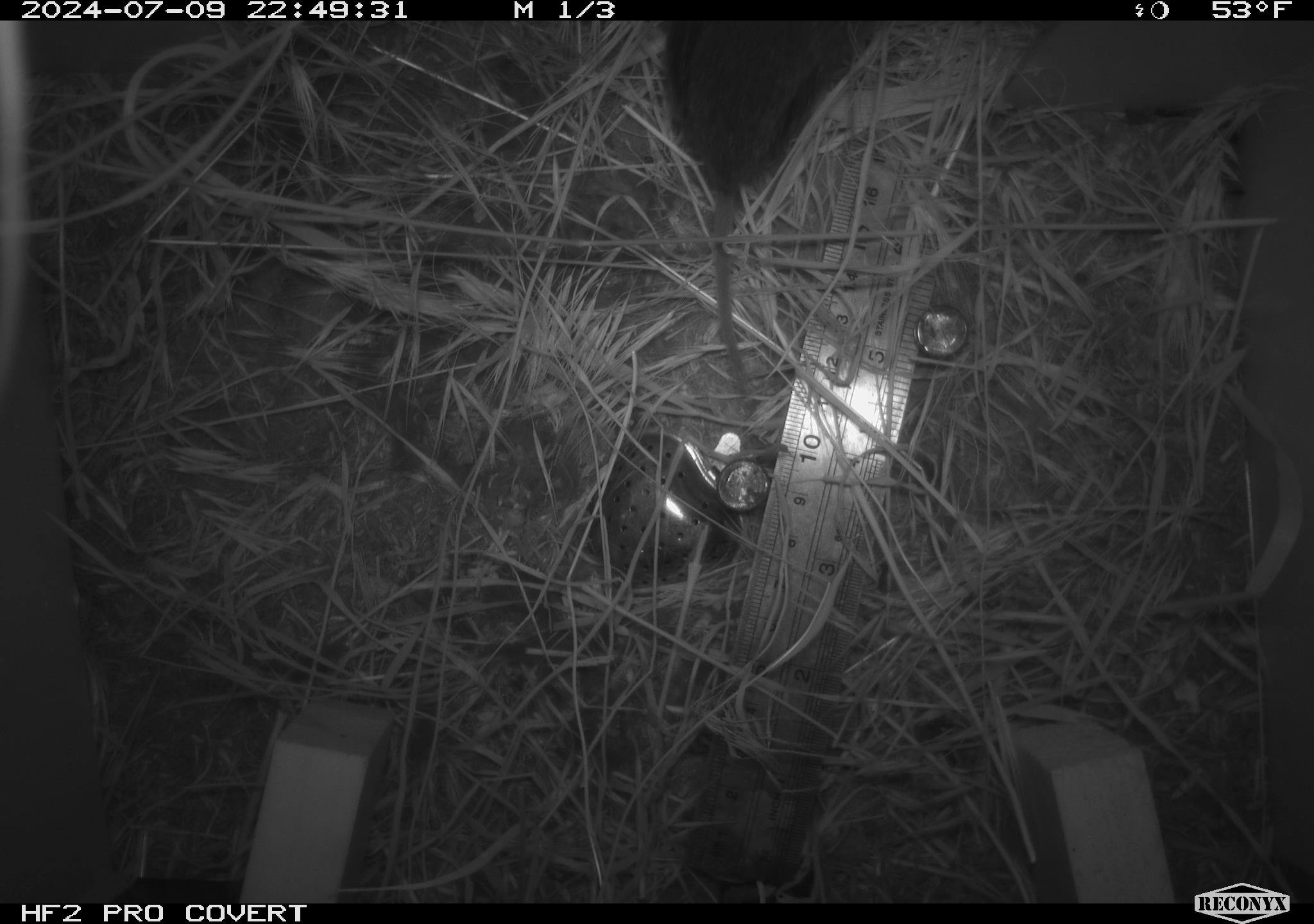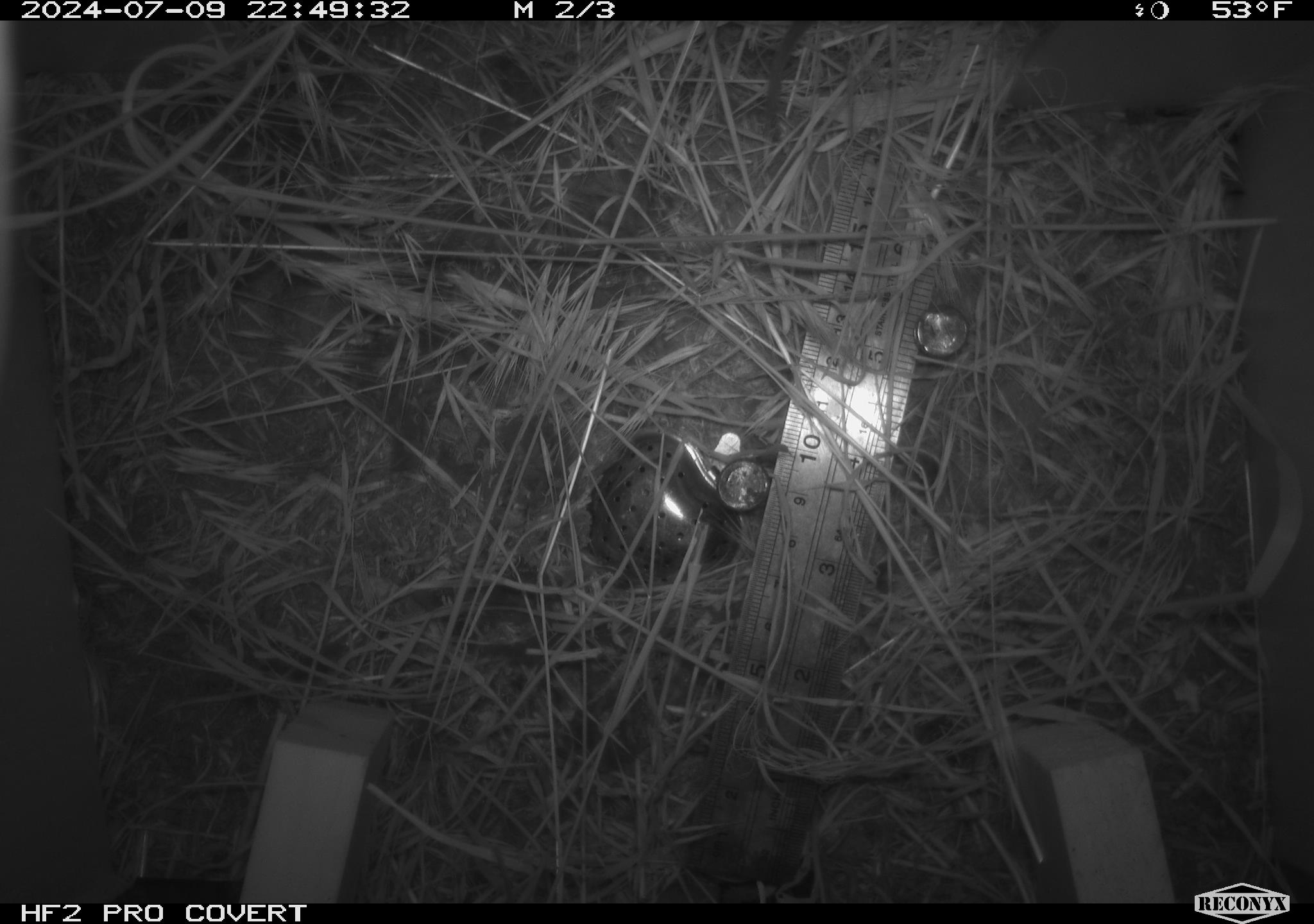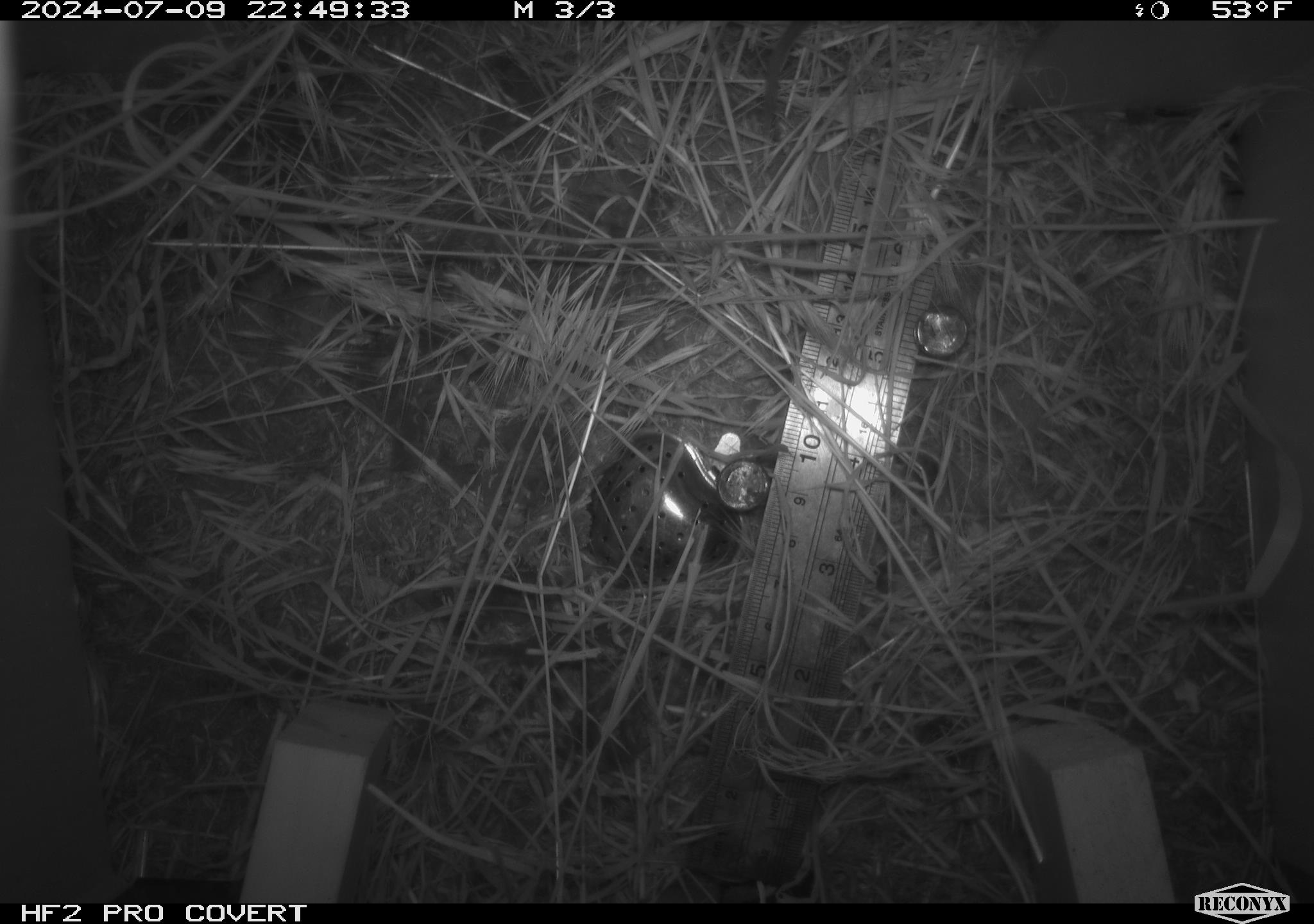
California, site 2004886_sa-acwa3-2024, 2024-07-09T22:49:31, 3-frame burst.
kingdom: Animalia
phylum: Chordata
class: Mammalia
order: Rodentia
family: Cricetidae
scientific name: Arvicolinae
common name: voles, lemmings, and muskrats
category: arvicolinae subfamily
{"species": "arvicolinae subfamily (voles, lemmings, and muskrats) (Arvicolinae)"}